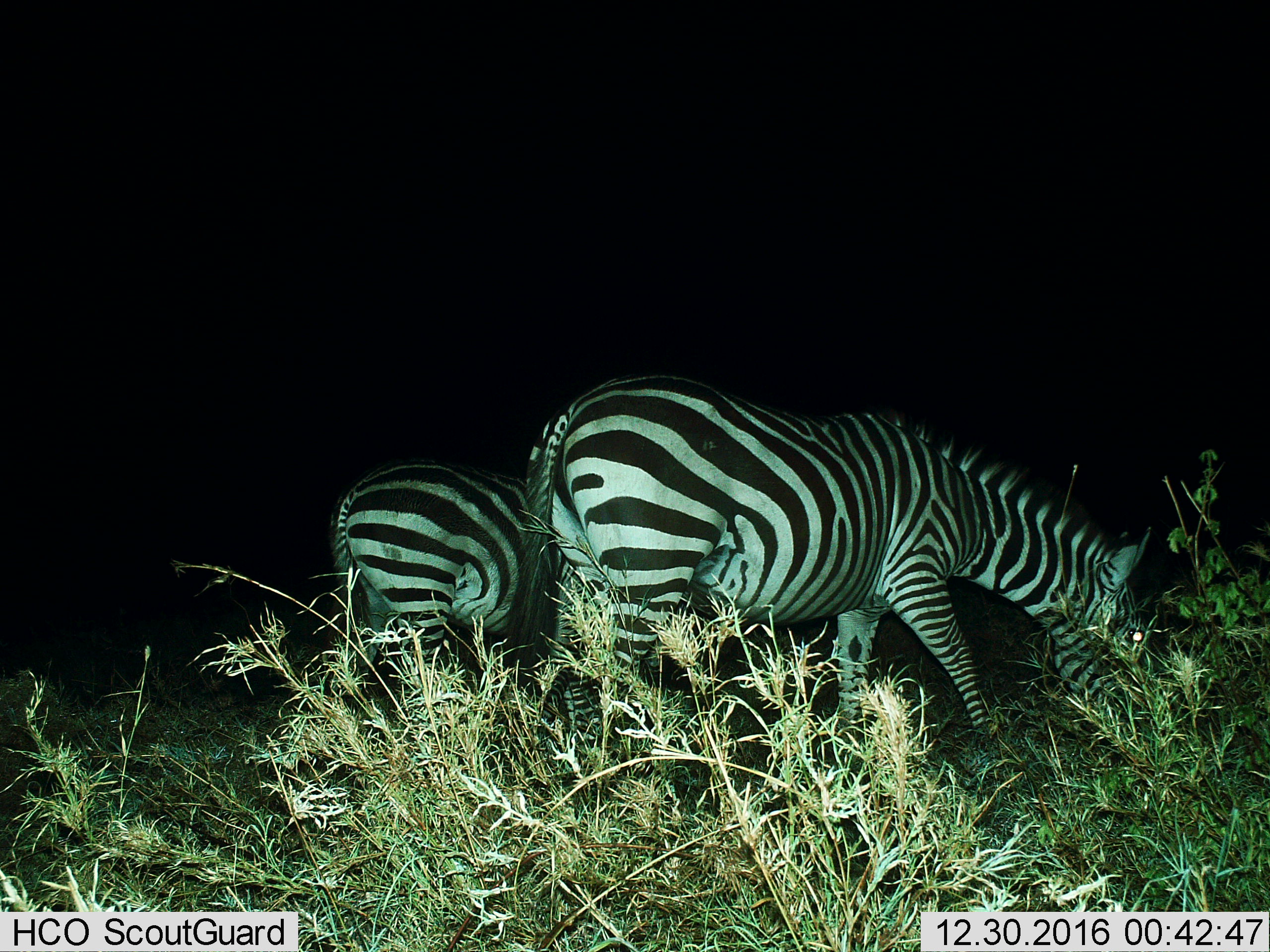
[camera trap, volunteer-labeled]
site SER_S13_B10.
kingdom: Animalia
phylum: Chordata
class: Mammalia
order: Perissodactyla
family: Equidae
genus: Equus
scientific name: Equus quagga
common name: plains zebra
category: zebraplains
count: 2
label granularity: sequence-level